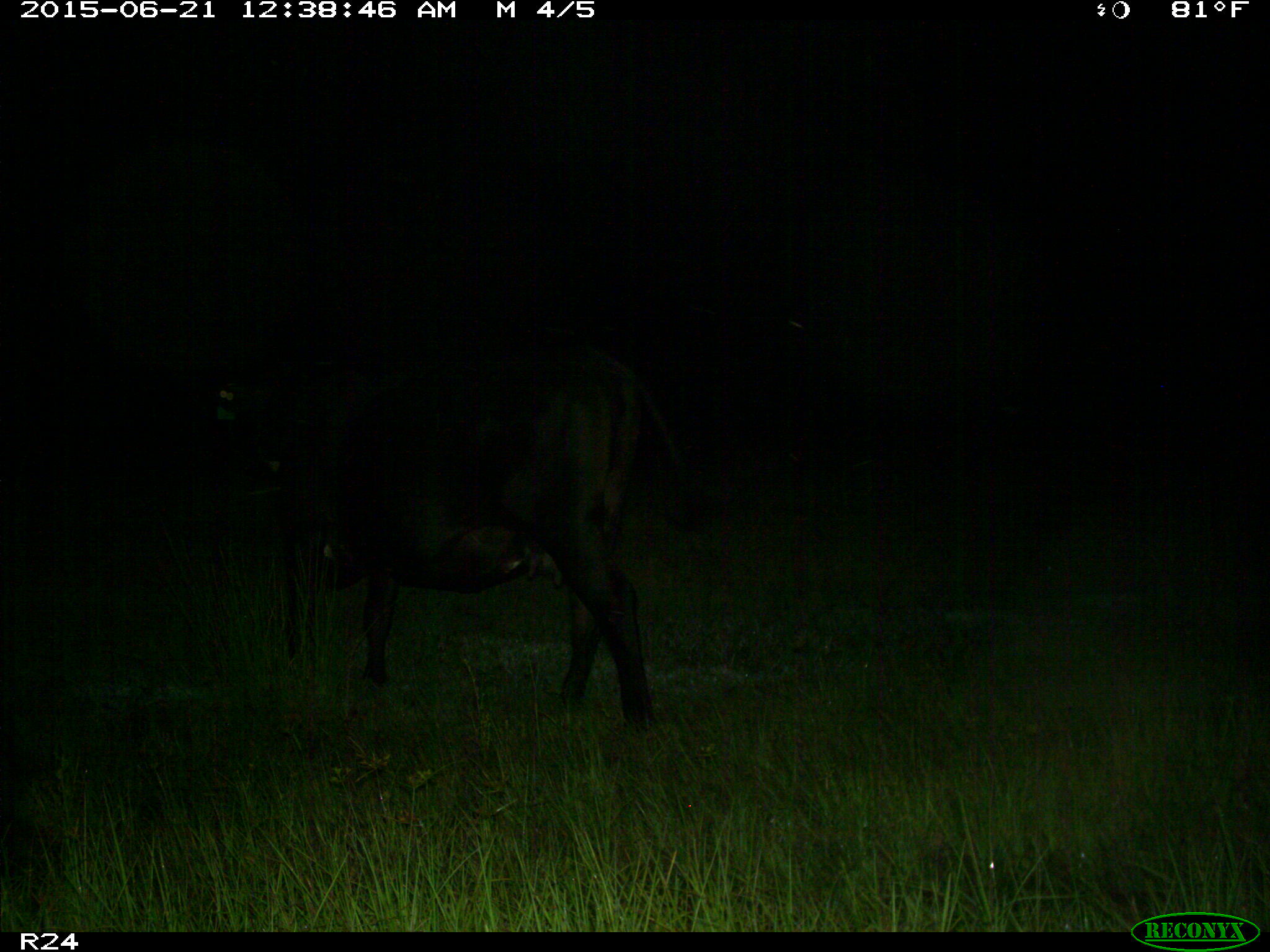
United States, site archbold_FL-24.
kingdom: Animalia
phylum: Chordata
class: Mammalia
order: Artiodactyla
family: Bovidae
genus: Bos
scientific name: Bos taurus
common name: domestic cow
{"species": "Bos taurus (domestic cow)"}